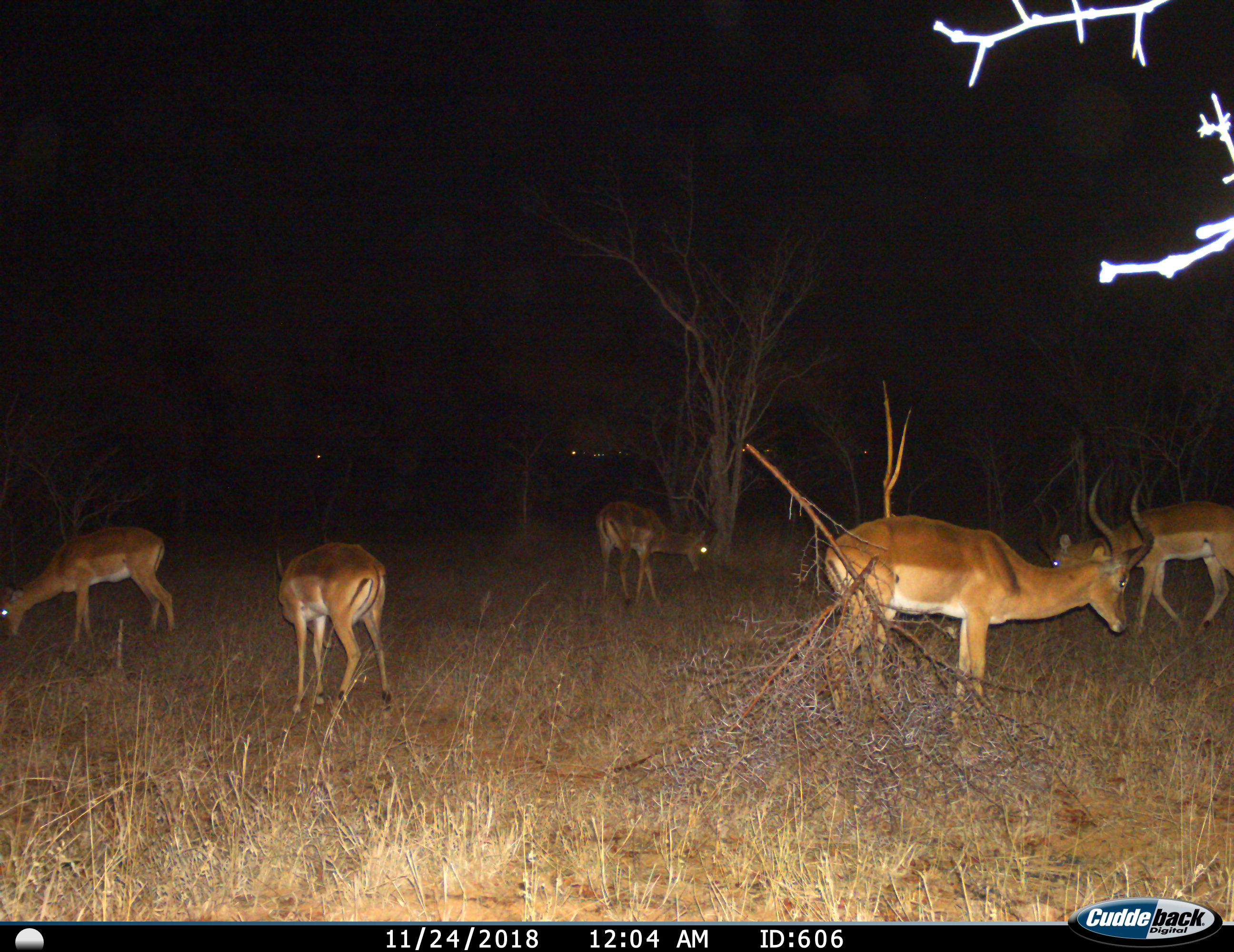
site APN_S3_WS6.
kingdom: Animalia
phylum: Chordata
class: Mammalia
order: Artiodactyla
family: Bovidae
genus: Aepyceros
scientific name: Aepyceros melampus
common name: impala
Impala (Aepyceros melampus), count 5. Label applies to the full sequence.